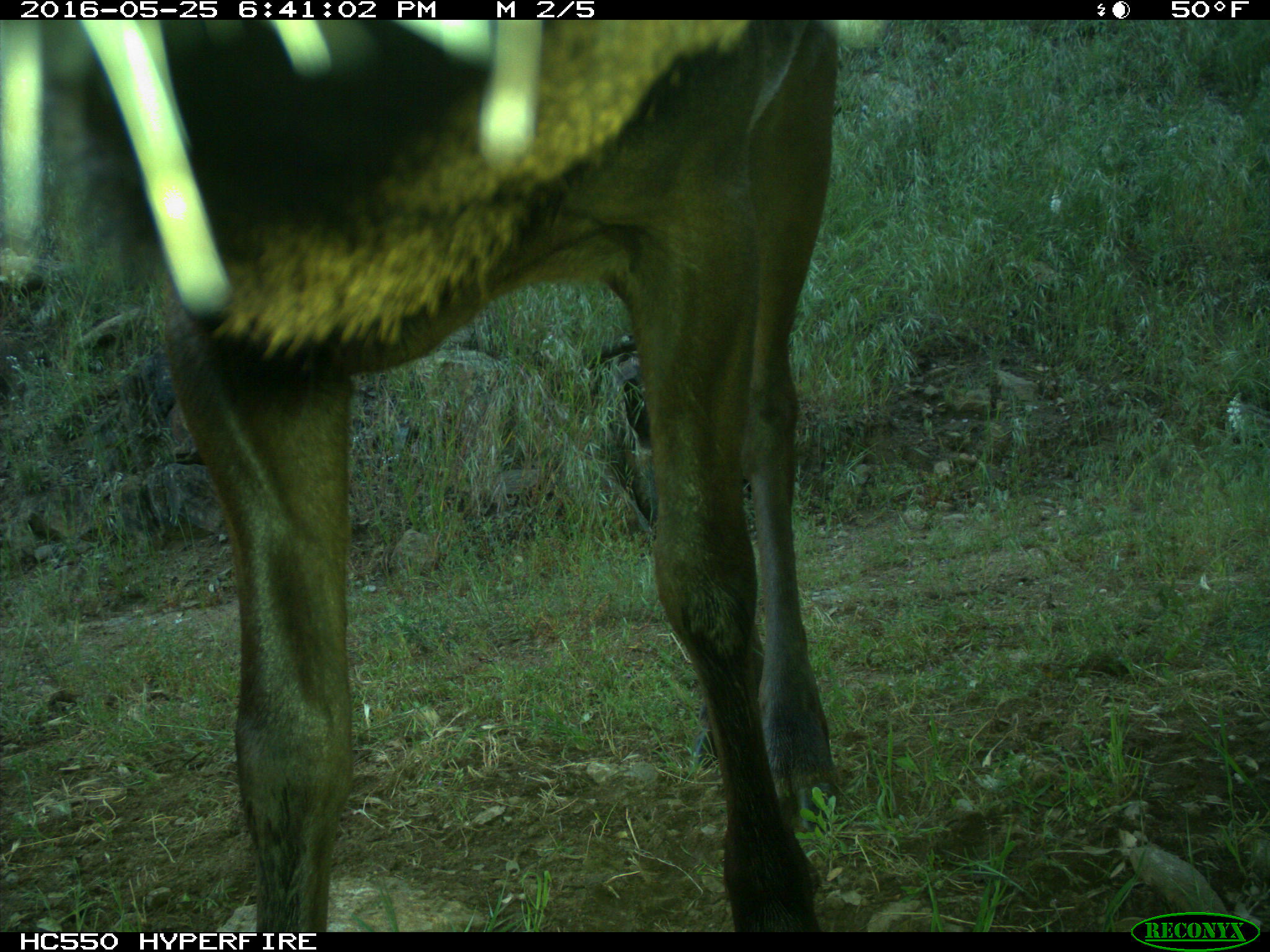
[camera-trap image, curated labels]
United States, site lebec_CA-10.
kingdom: Animalia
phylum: Chordata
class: Mammalia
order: Artiodactyla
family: Cervidae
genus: Cervus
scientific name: Cervus canadensis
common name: elk